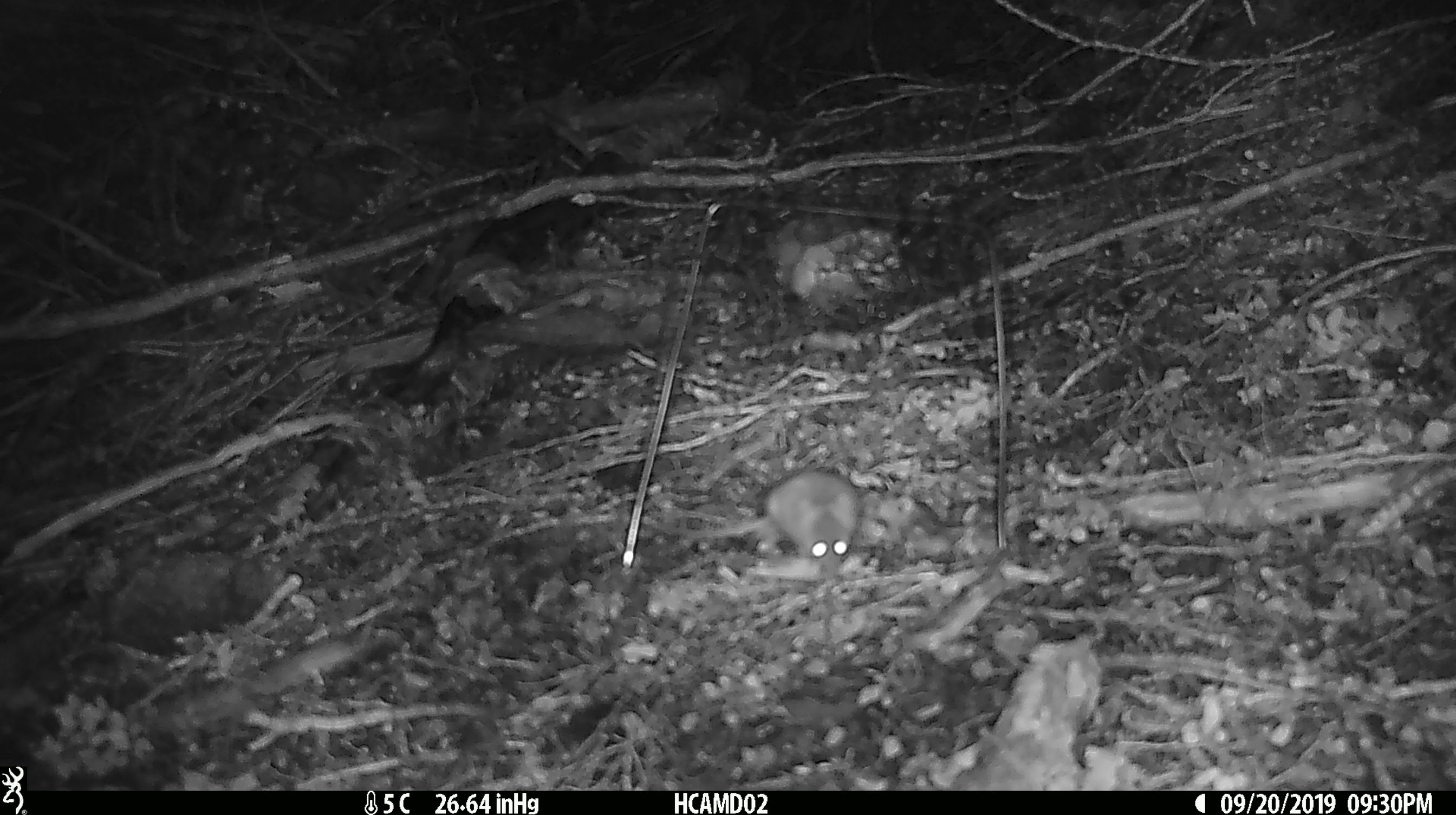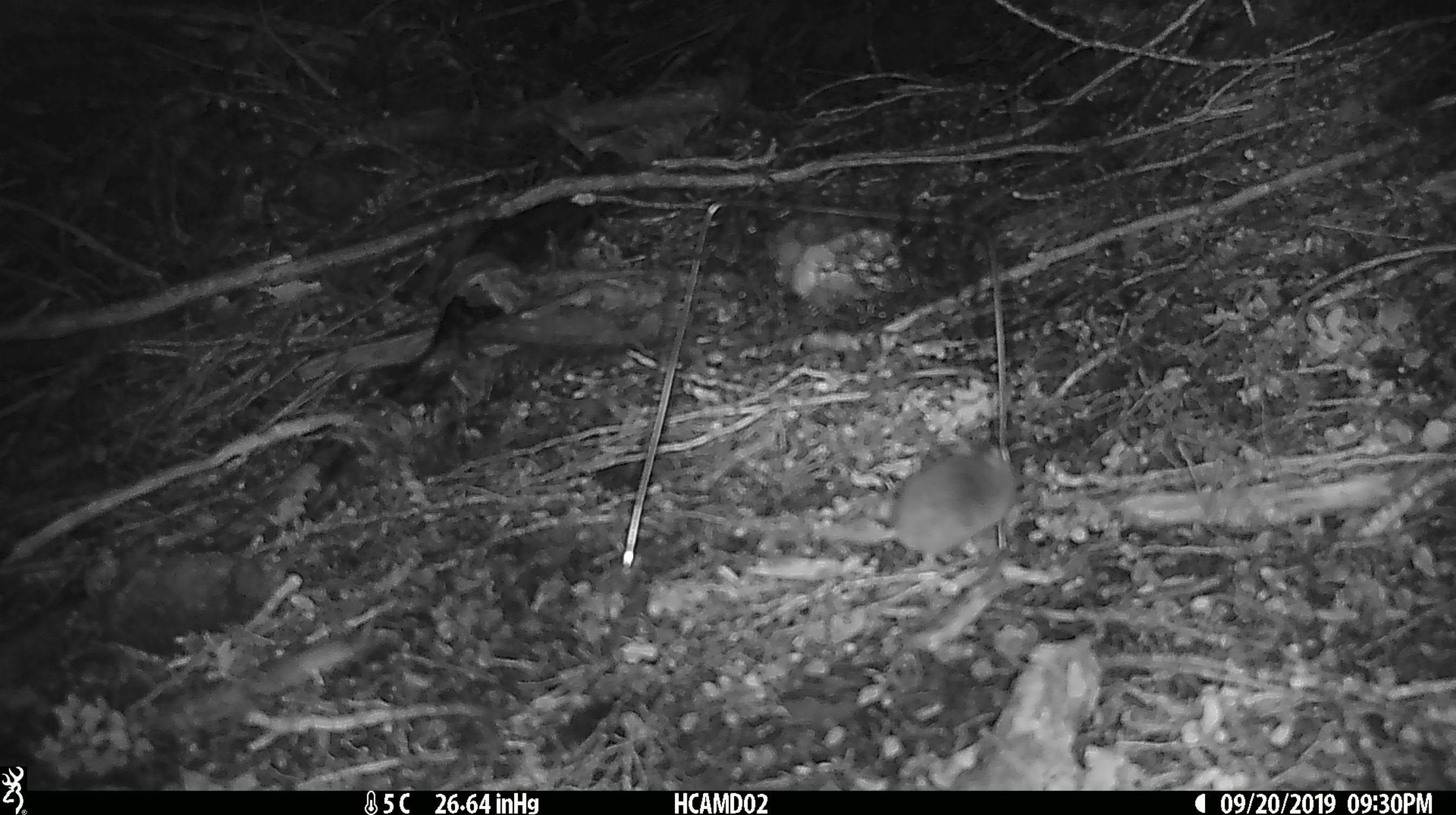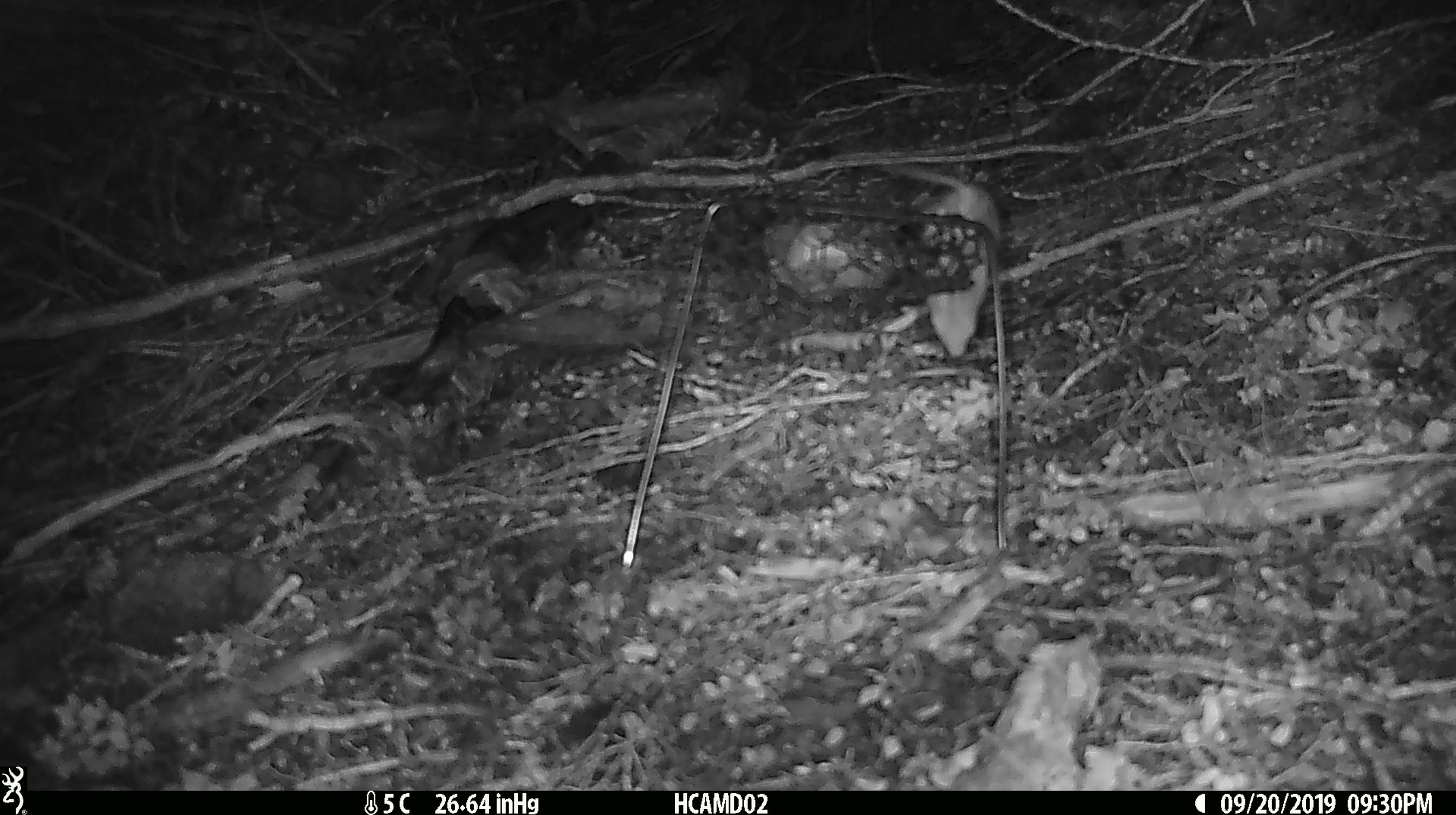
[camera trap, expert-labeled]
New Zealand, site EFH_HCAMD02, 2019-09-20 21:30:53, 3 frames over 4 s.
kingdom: Animalia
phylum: Chordata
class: Mammalia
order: Rodentia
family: Muridae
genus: Mus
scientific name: Mus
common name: mouse